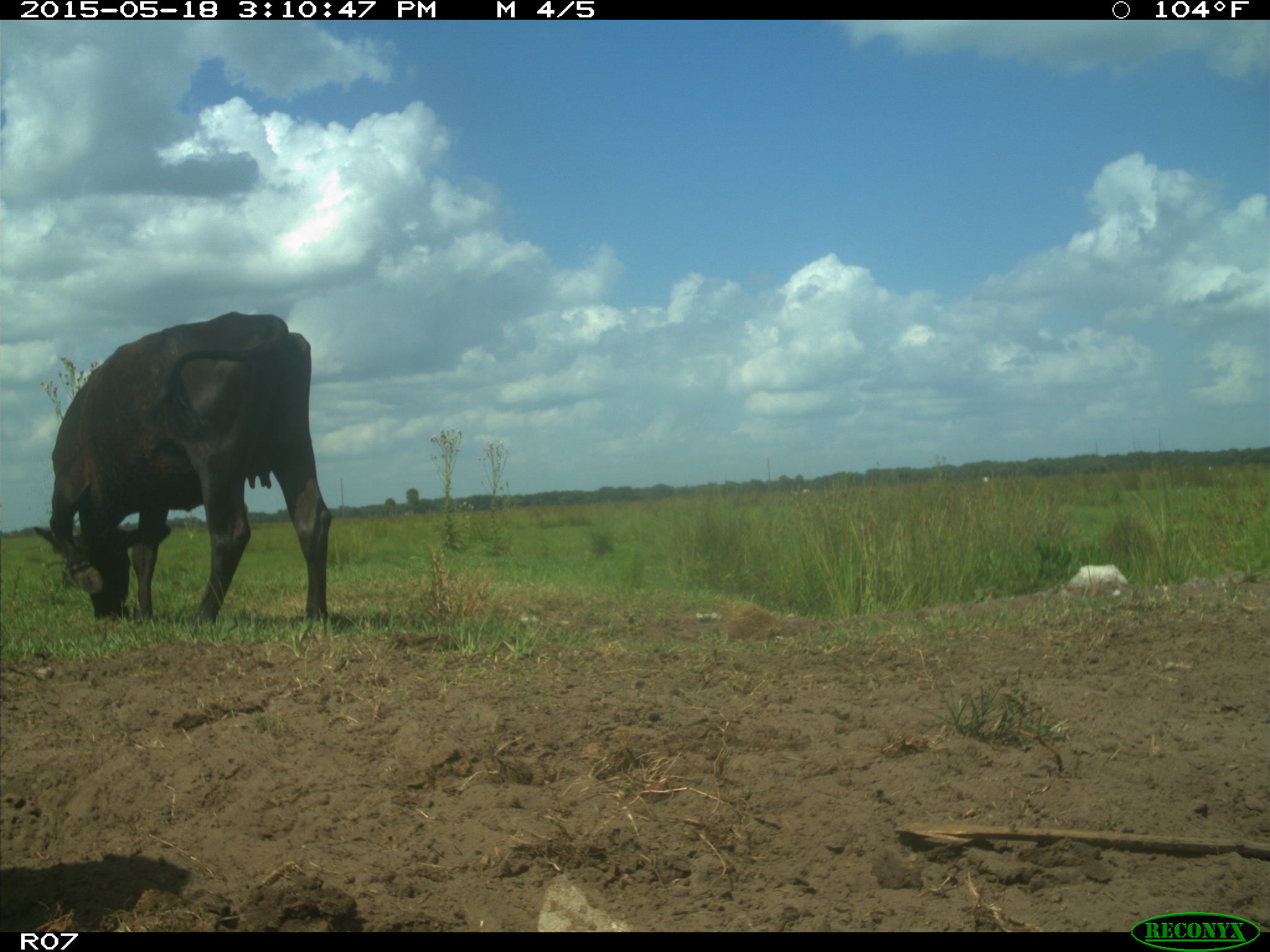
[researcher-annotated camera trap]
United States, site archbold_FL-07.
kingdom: Animalia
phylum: Chordata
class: Mammalia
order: Artiodactyla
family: Bovidae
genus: Bos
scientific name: Bos taurus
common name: domestic cow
Bos taurus (domestic cow).